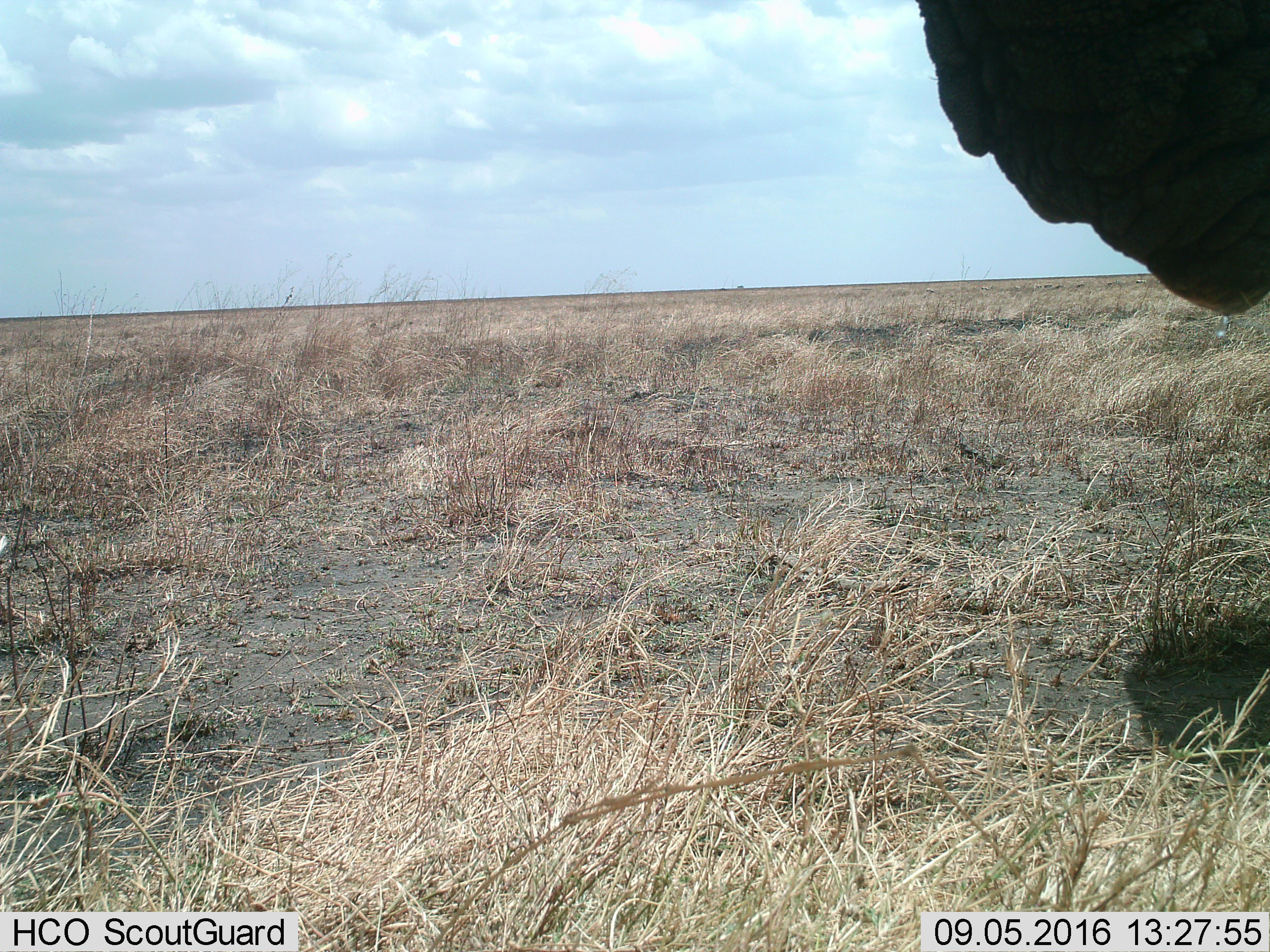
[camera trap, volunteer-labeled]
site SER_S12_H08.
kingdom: Animalia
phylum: Chordata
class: Mammalia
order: Proboscidea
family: Elephantidae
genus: Loxodonta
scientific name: Loxodonta africana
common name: african bush elephant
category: elephant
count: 1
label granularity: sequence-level